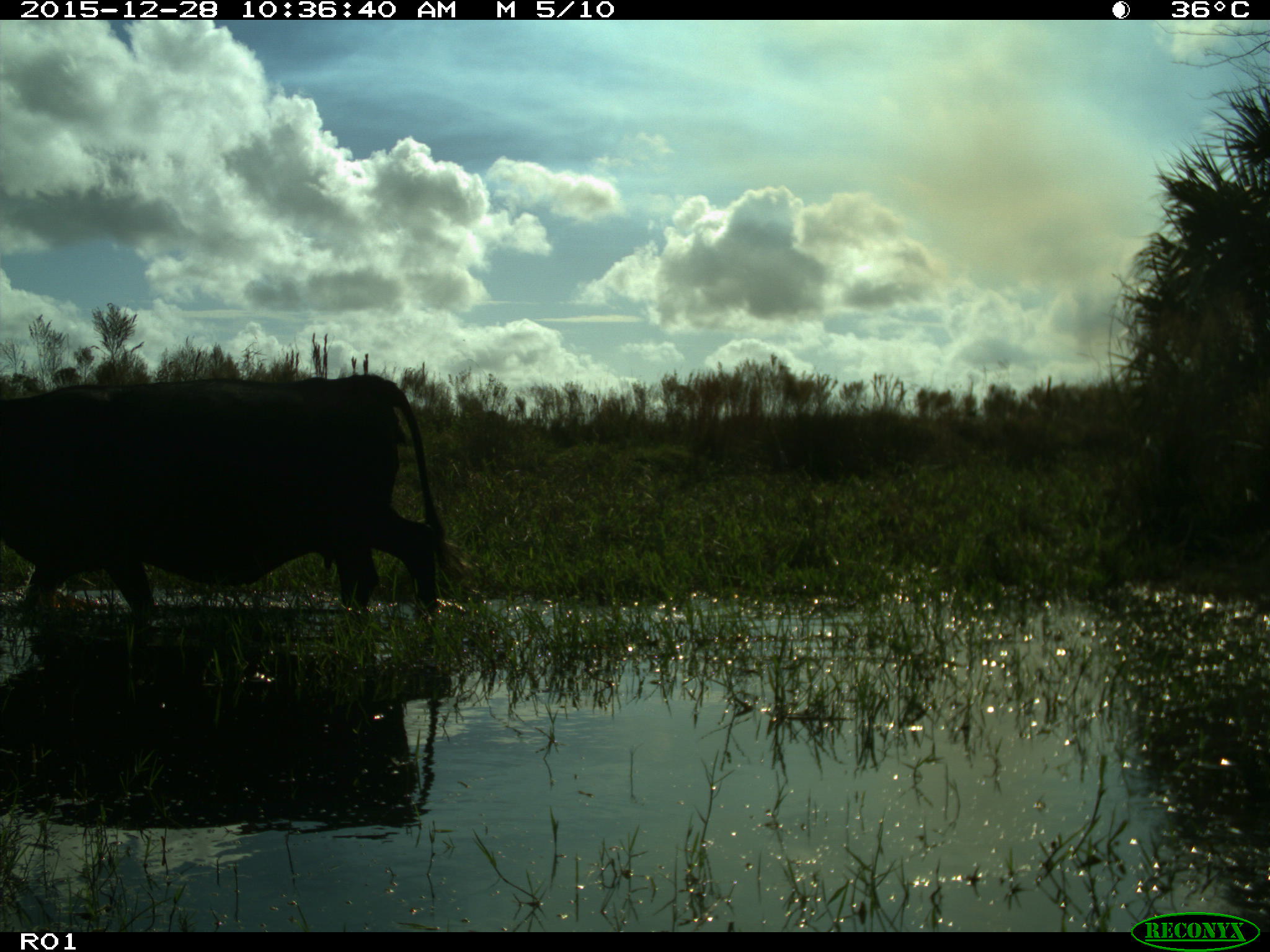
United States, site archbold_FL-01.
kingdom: Animalia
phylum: Chordata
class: Mammalia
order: Artiodactyla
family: Bovidae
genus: Bos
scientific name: Bos taurus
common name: domestic cow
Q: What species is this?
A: Bos taurus (domestic cow).